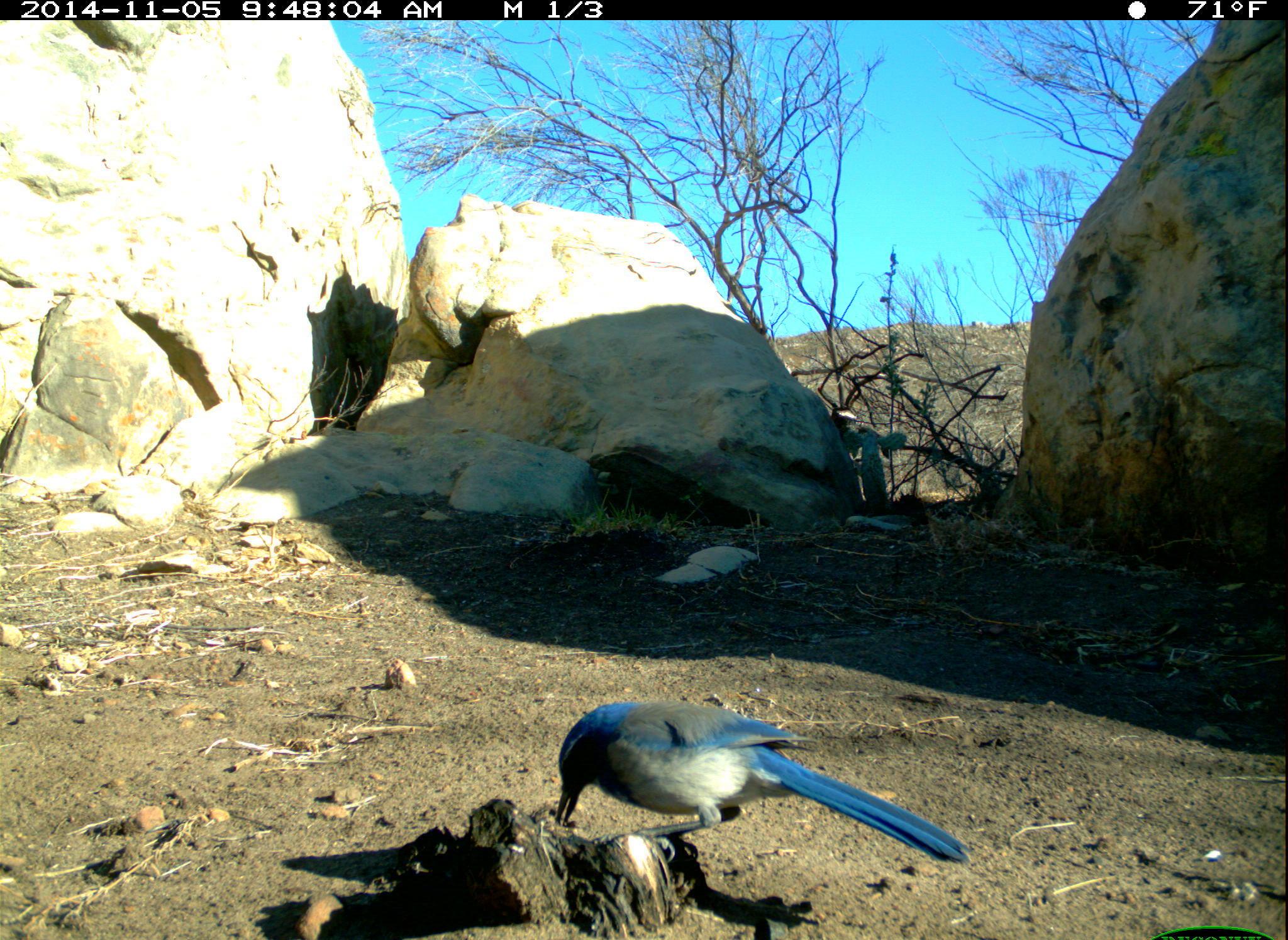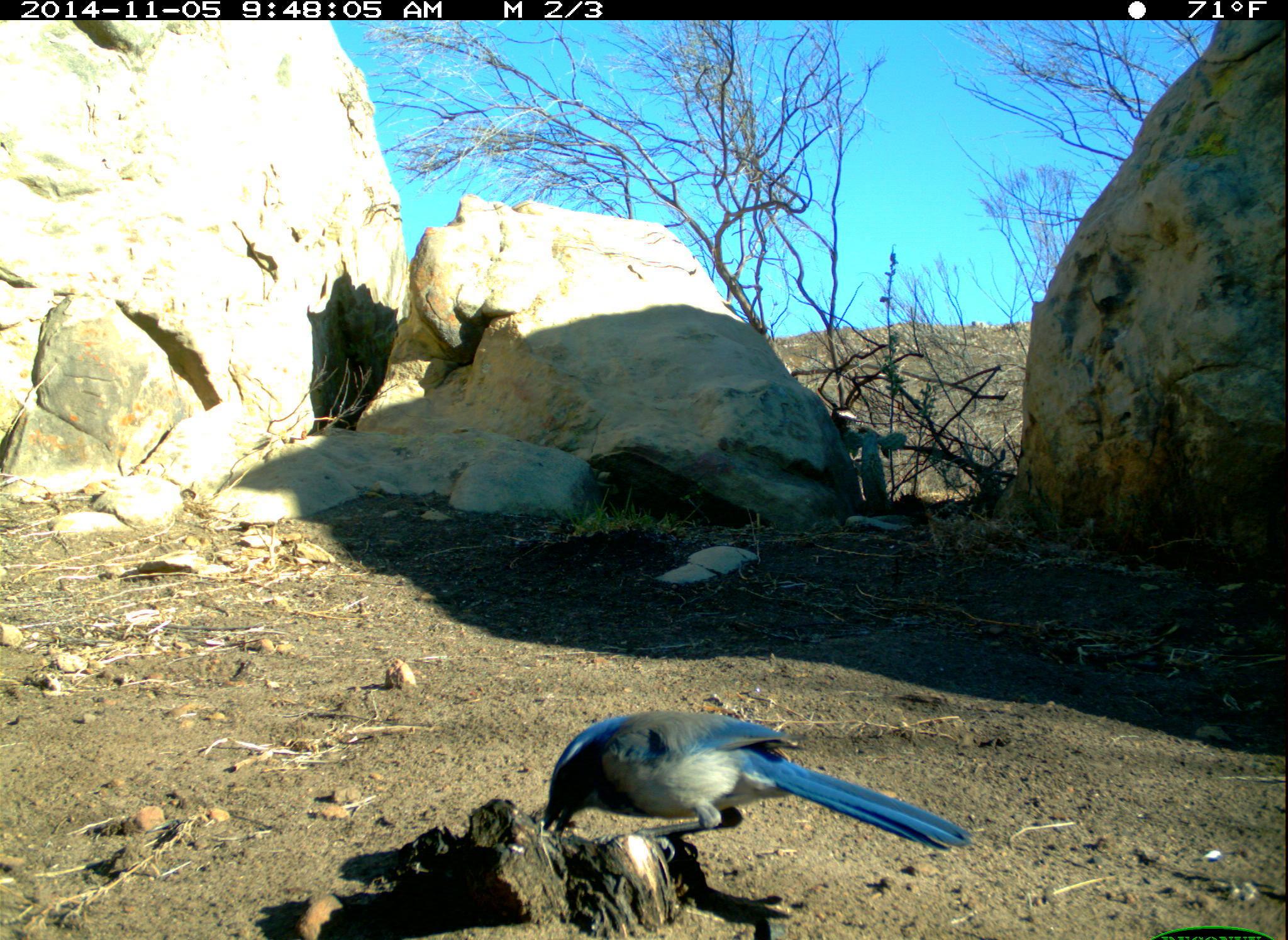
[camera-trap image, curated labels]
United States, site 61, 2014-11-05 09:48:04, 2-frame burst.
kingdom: Animalia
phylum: Chordata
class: Aves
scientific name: Aves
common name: bird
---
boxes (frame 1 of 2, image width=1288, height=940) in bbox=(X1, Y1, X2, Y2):
bird: bbox=(541, 685, 971, 888)